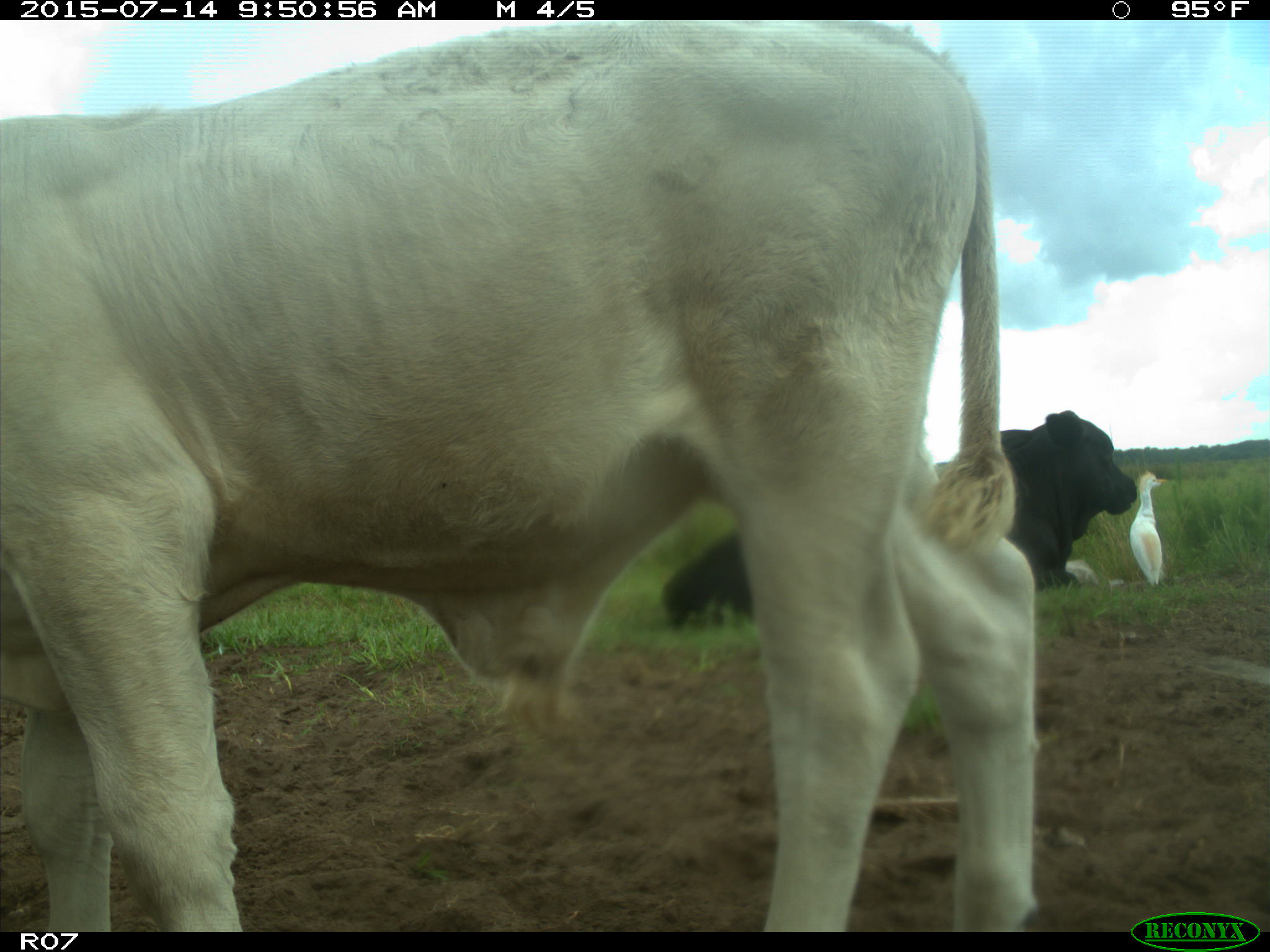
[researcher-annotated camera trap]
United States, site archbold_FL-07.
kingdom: Animalia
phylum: Chordata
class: Mammalia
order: Artiodactyla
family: Bovidae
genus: Bos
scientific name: Bos taurus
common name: domestic cow